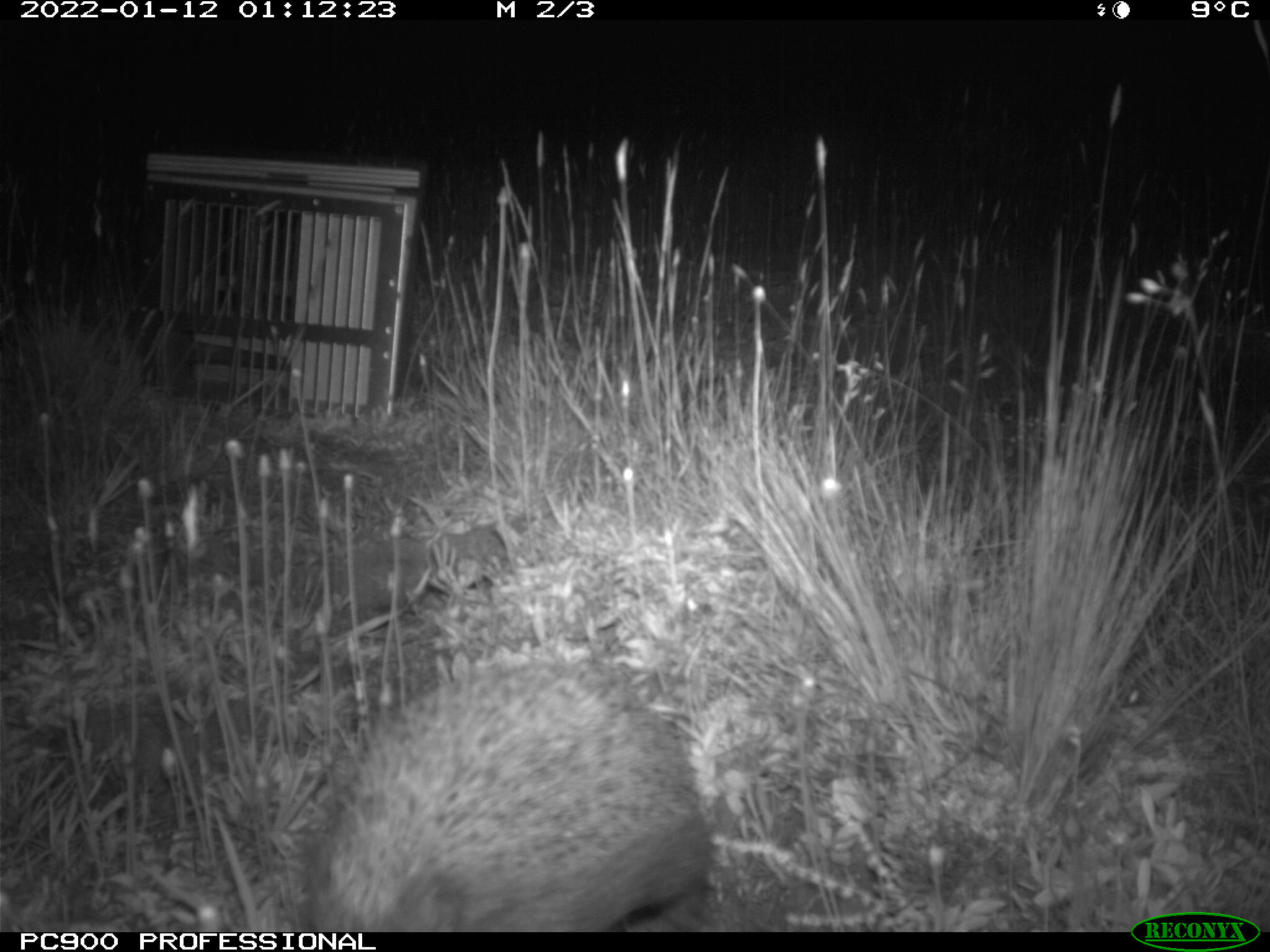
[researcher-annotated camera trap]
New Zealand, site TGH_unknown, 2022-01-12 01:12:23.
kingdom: Animalia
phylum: Chordata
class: Mammalia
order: Eulipotyphla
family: Erinaceidae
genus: Erinaceus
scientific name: Erinaceus europaeus europaeus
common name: european hedgehog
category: hedgehog